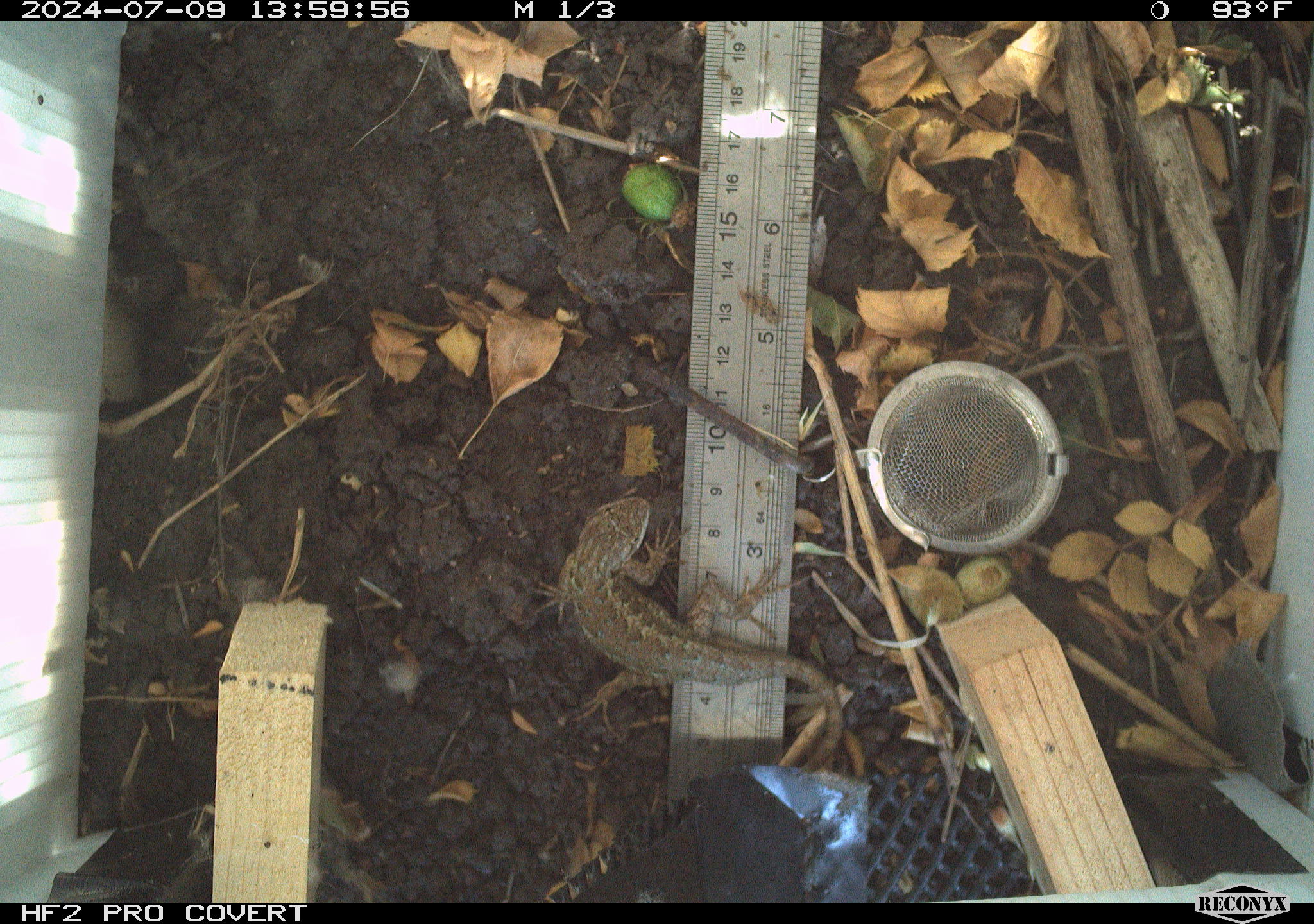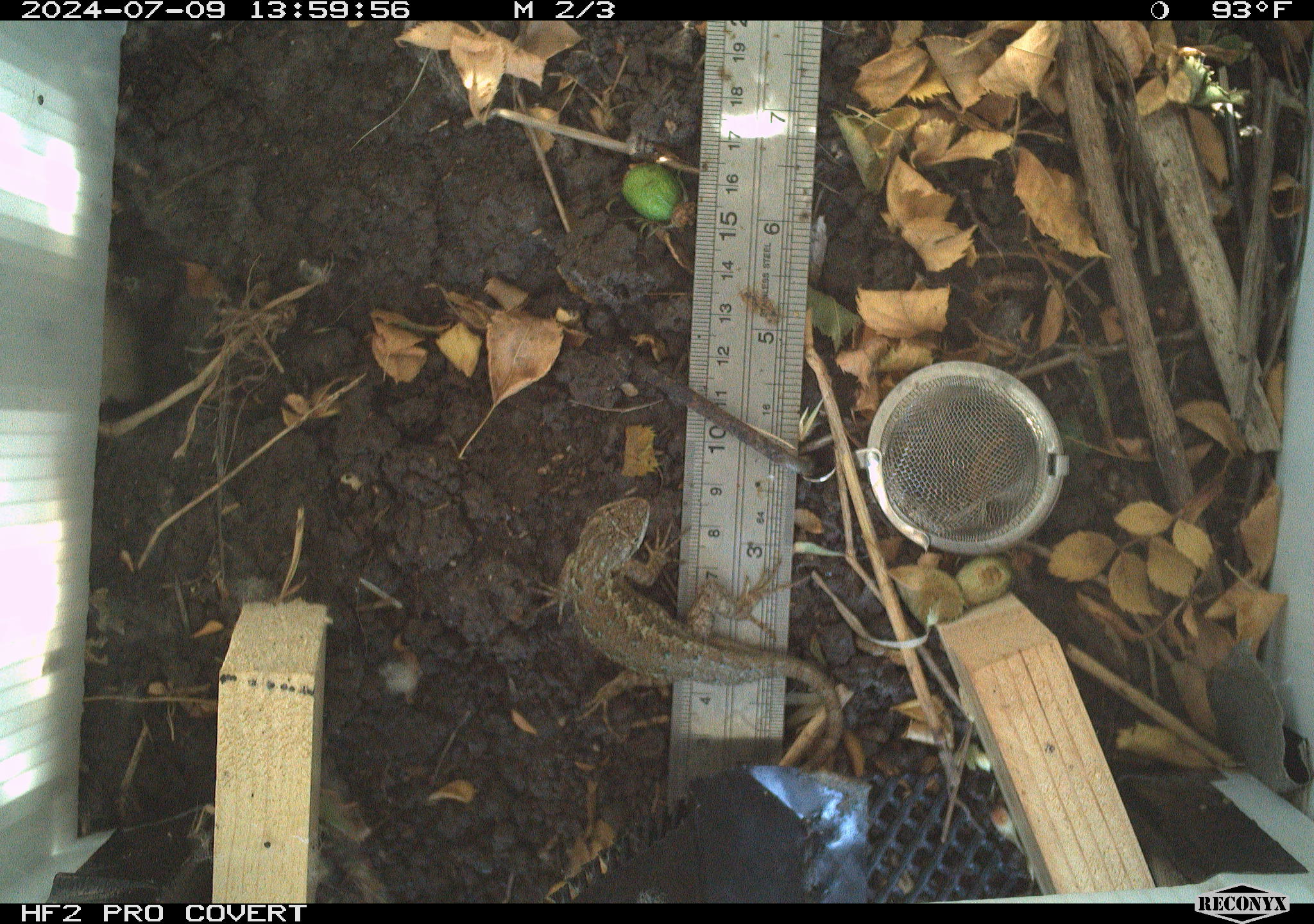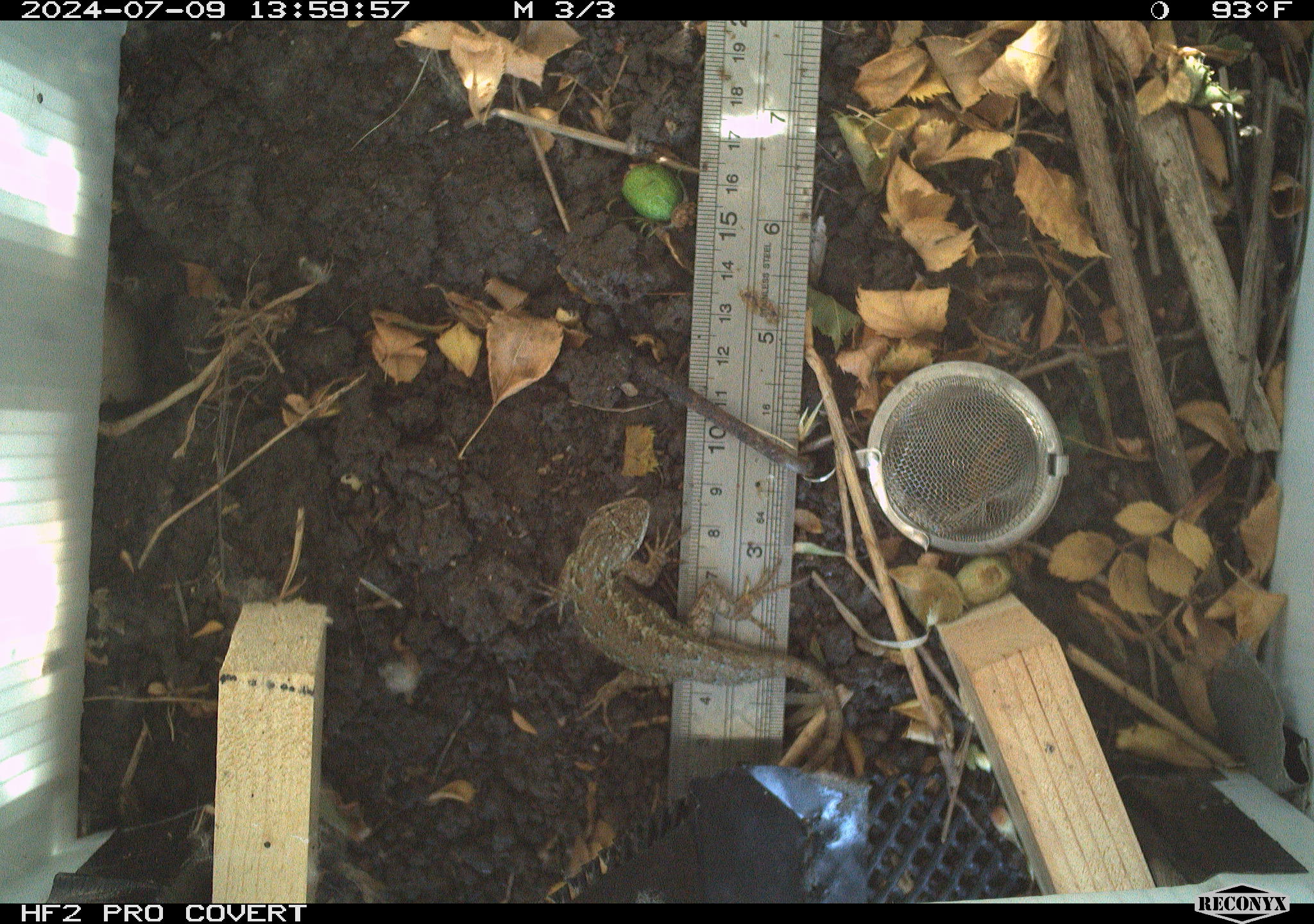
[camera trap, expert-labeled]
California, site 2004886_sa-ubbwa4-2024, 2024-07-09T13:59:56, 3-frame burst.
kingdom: Animalia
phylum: Chordata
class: Reptilia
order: Squamata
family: Phrynosomatidae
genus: Sceloporus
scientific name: Sceloporus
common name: spiny lizards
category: sceloporus species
Sceloporus species (spiny lizards) (Sceloporus).